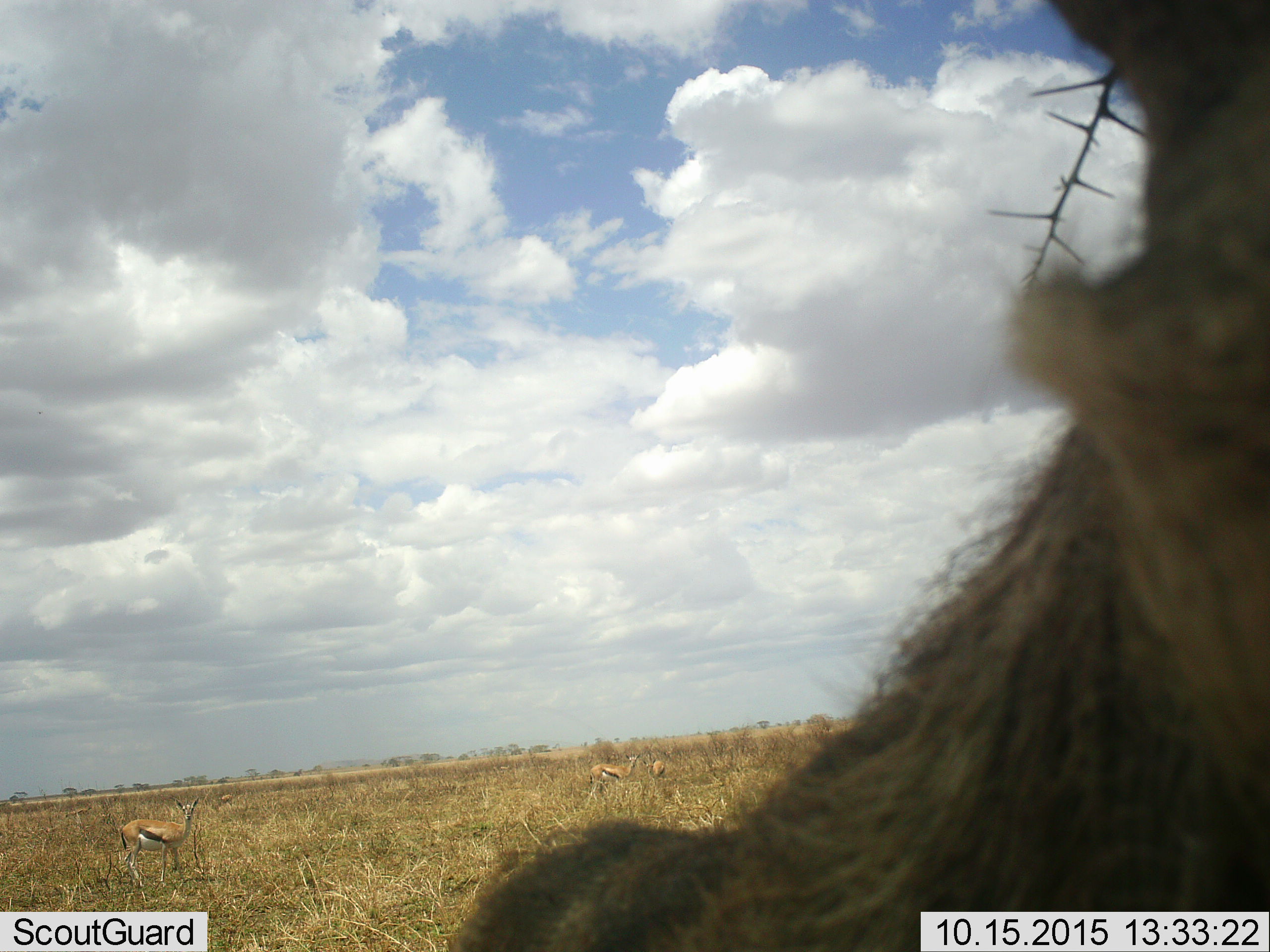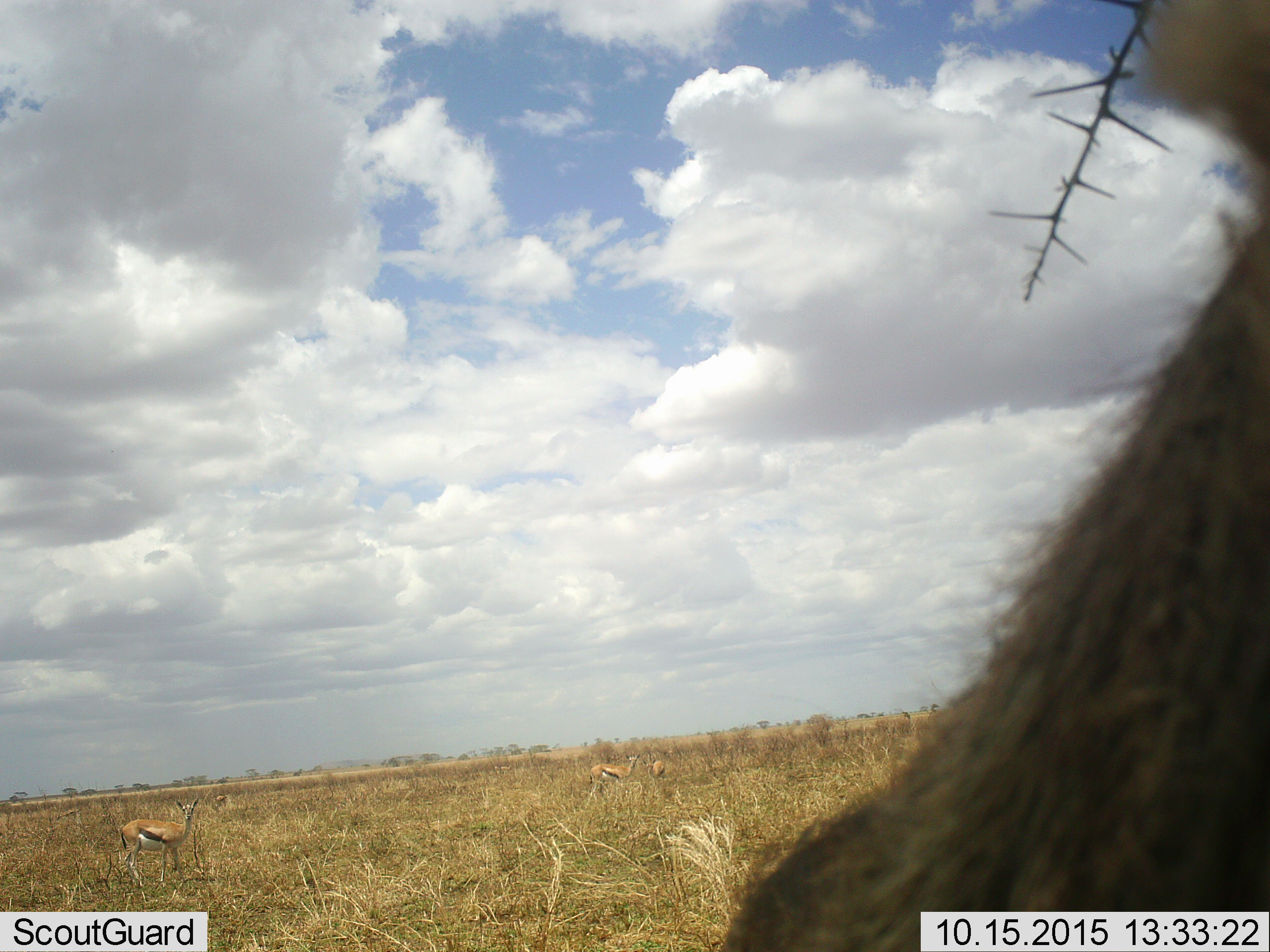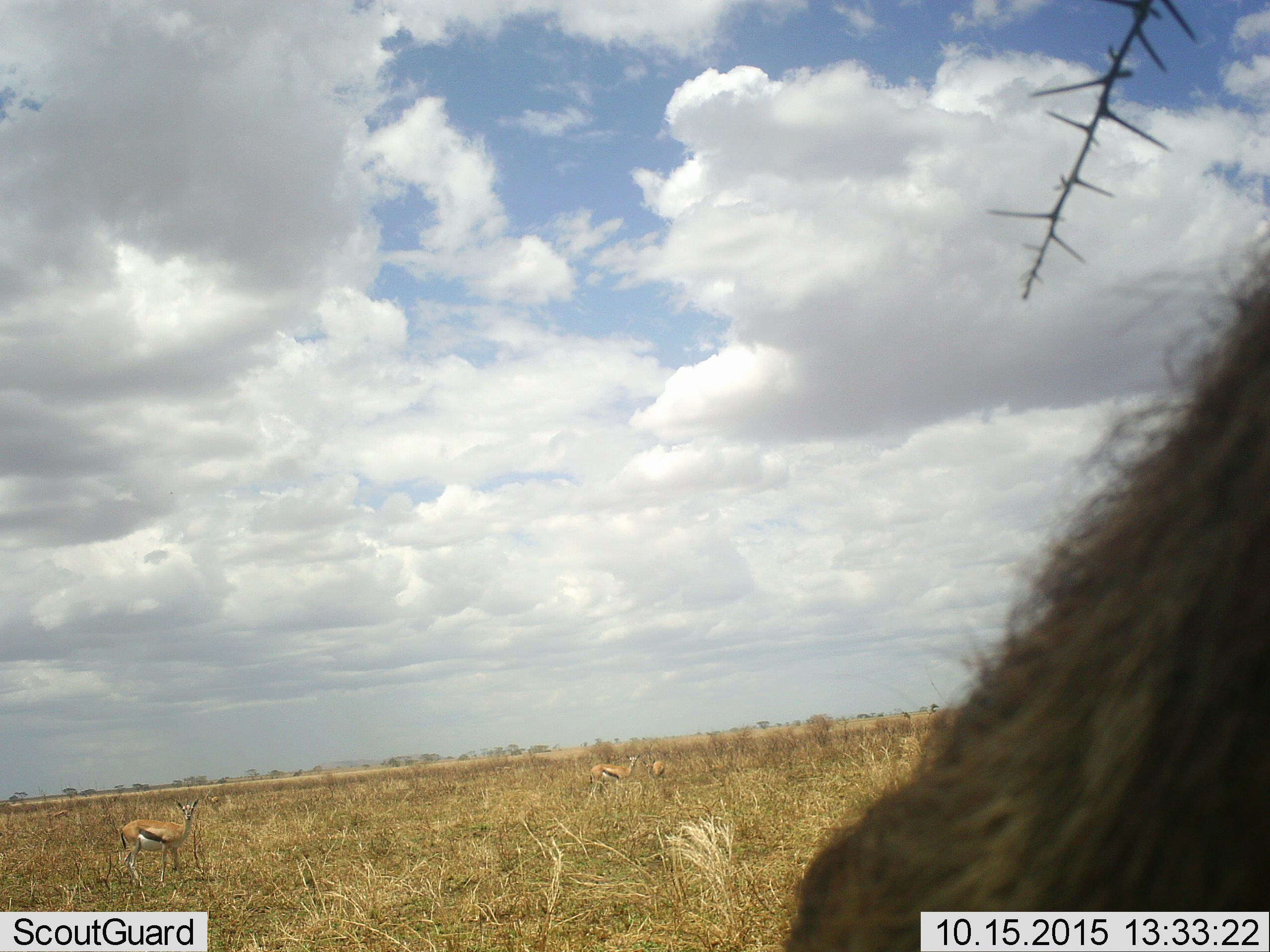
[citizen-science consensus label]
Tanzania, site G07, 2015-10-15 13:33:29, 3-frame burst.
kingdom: Animalia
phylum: Chordata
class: Mammalia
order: Artiodactyla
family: Bovidae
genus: Eudorcas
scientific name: Eudorcas thomsonii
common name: thomson's gazelle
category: gazellethomsons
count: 4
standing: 100%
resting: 0%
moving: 12%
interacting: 0%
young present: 0%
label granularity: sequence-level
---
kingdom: Animalia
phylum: Chordata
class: Mammalia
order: Artiodactyla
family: Suidae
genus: Phacochoerus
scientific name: Phacochoerus africanus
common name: warthog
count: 1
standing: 100%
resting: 0%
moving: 0%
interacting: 0%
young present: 0%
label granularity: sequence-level